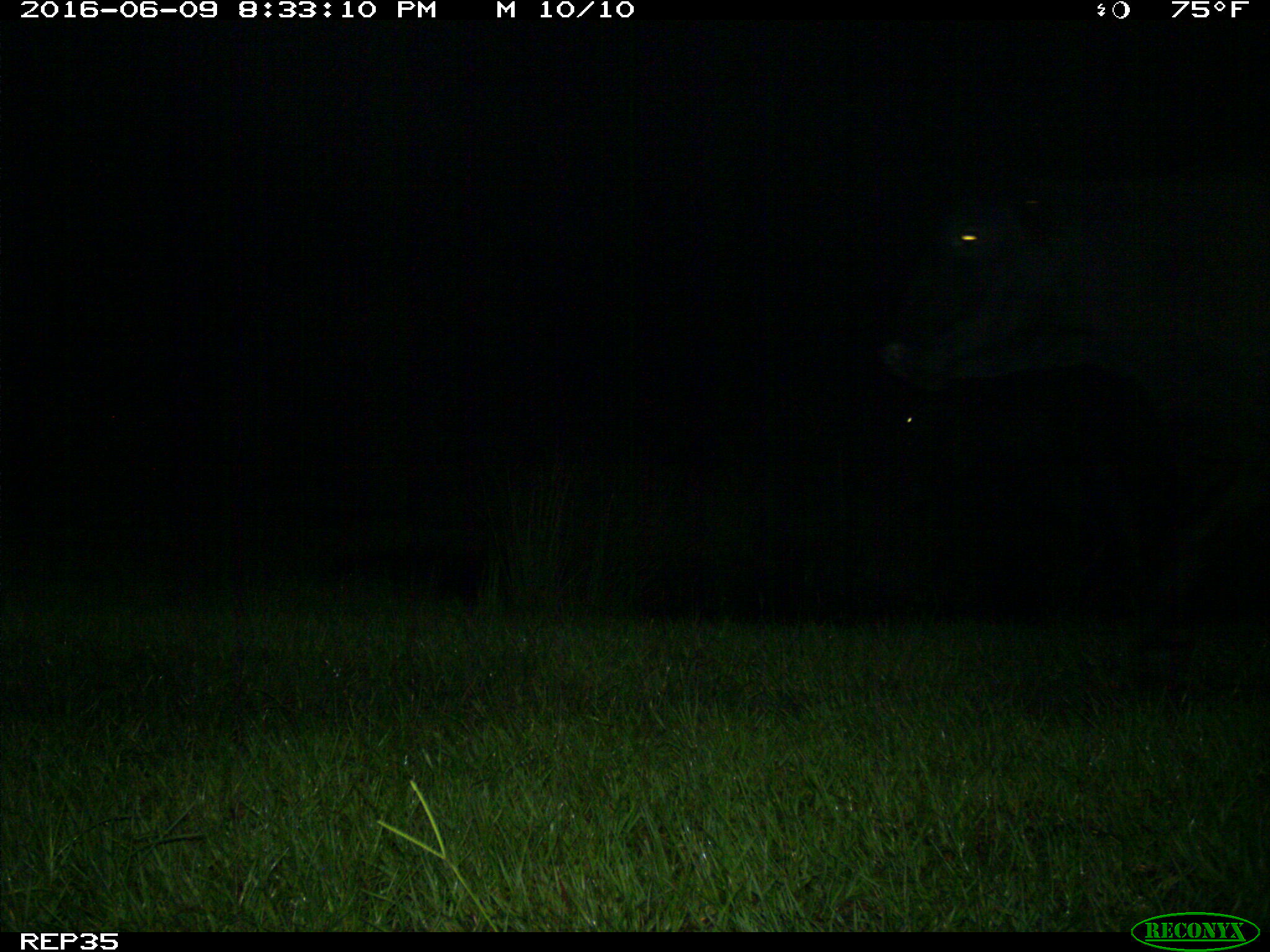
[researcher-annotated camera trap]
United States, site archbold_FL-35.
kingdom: Animalia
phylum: Chordata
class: Mammalia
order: Artiodactyla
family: Bovidae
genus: Bos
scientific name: Bos taurus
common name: domestic cow